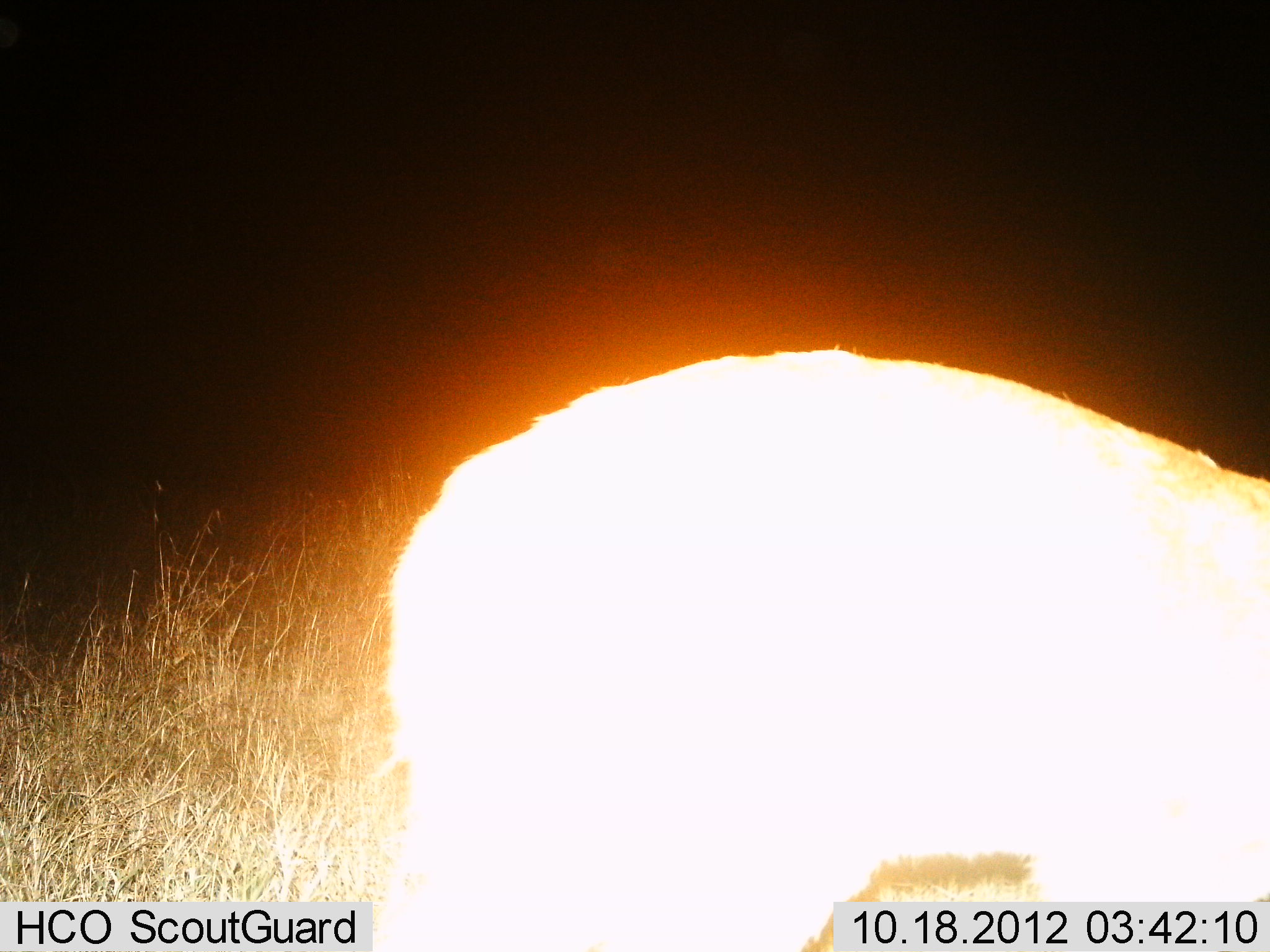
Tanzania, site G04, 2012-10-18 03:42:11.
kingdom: Animalia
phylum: Chordata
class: Mammalia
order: Artiodactyla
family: Bovidae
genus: Nanger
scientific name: Nanger granti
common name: grant's gazelle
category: gazellegrants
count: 1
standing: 100%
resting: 0%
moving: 0%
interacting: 0%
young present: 0%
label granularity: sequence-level